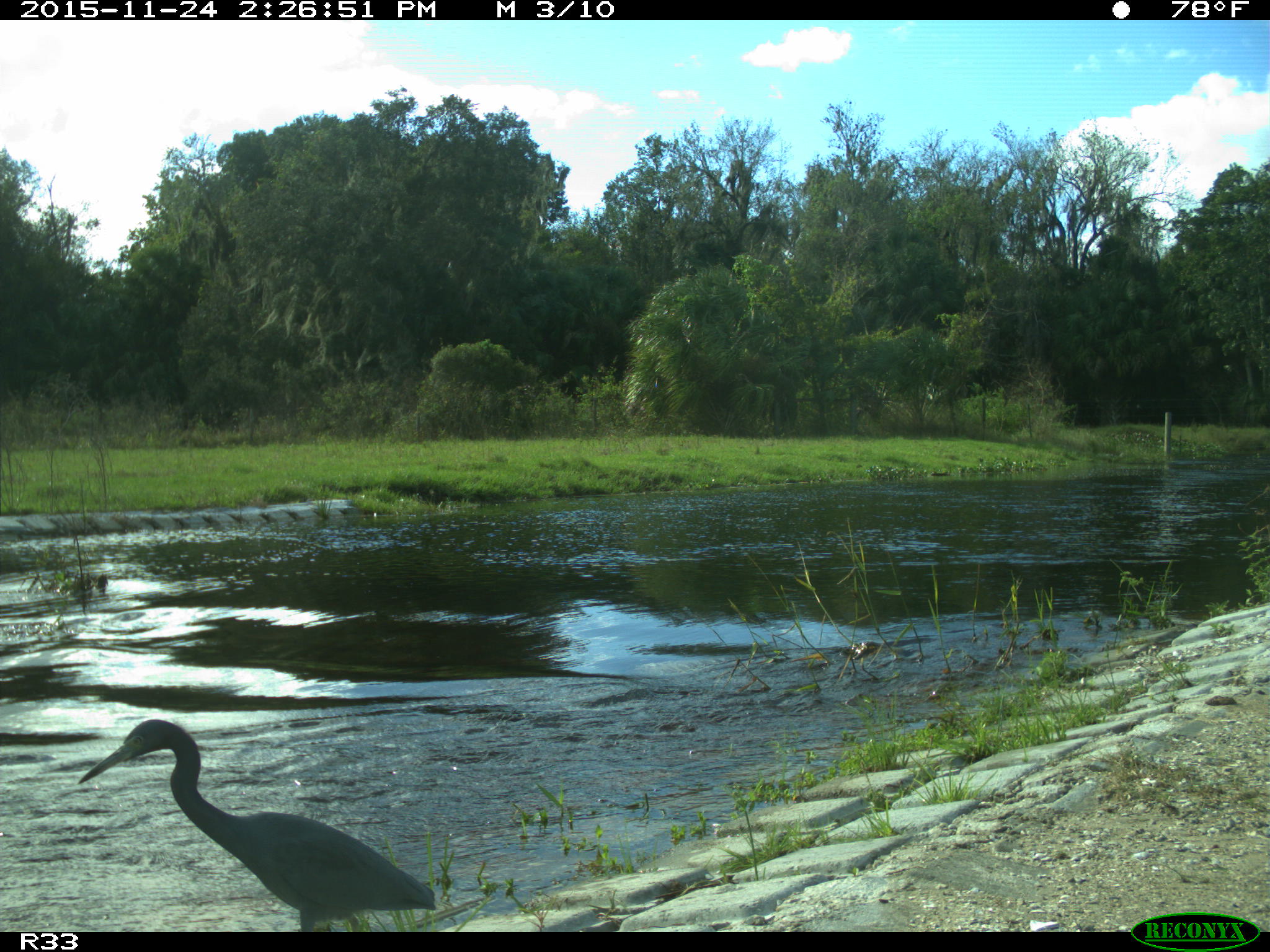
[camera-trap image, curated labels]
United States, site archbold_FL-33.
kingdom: Animalia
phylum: Chordata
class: Aves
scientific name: Aves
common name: birds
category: unidentified bird